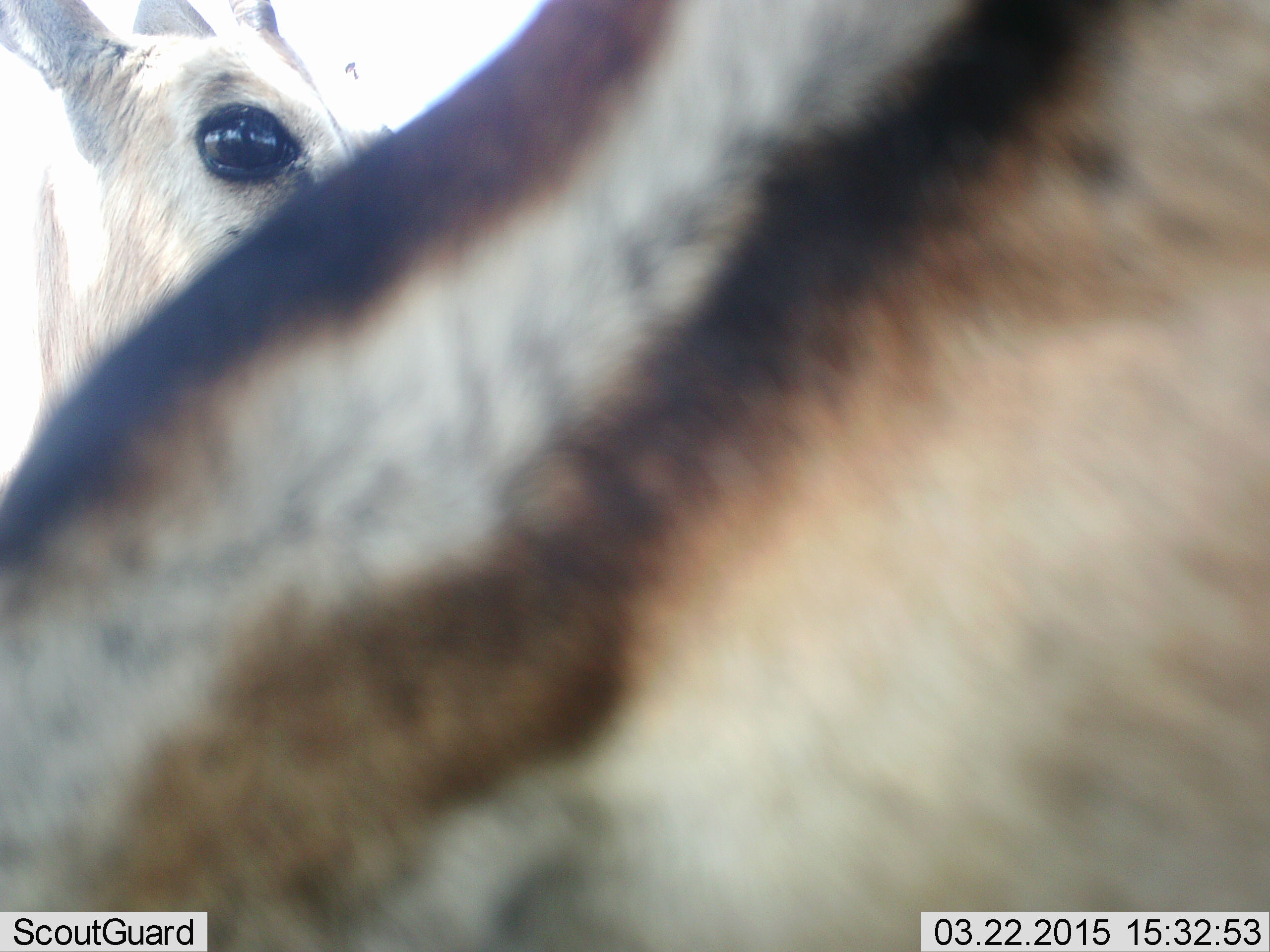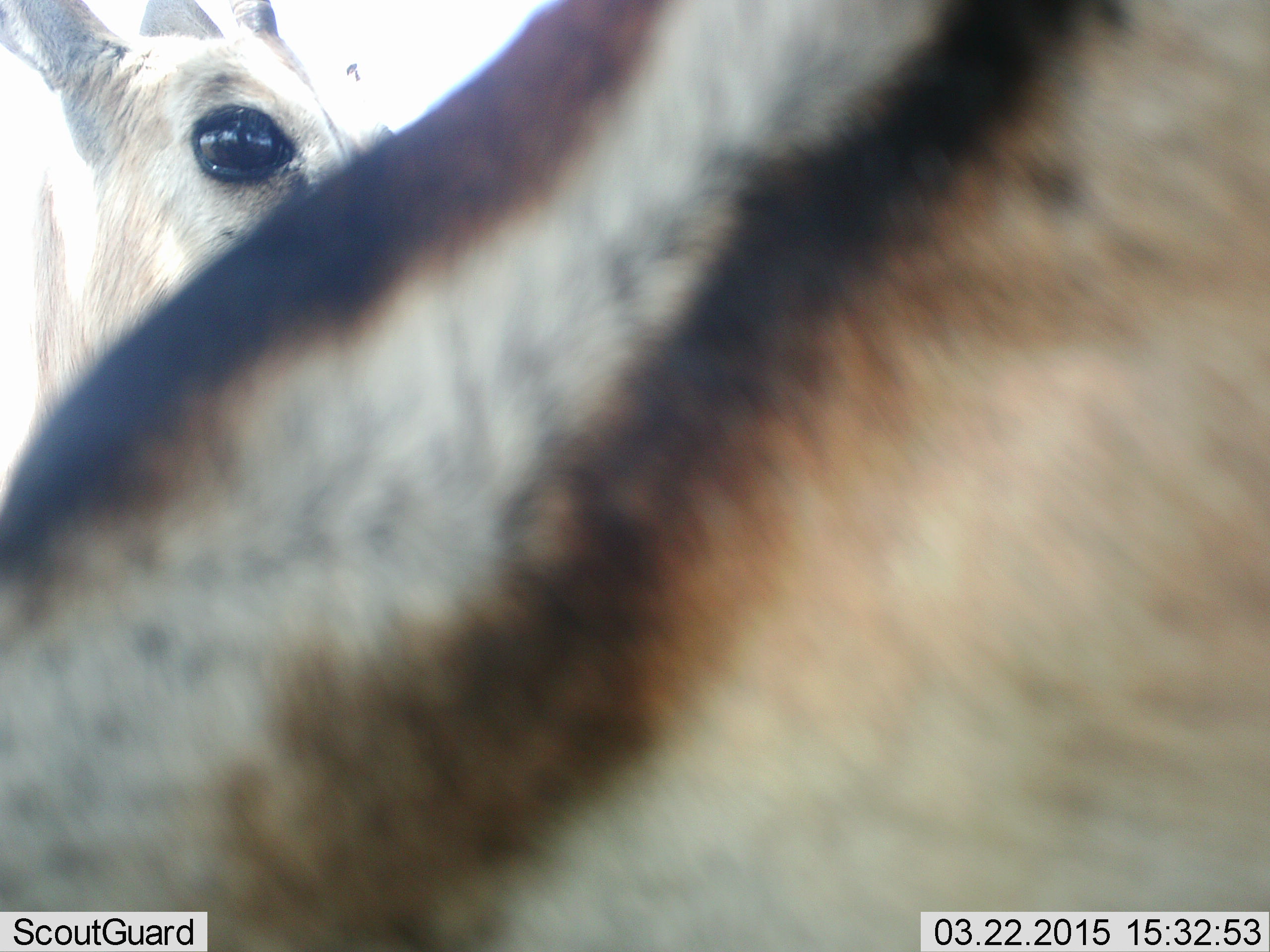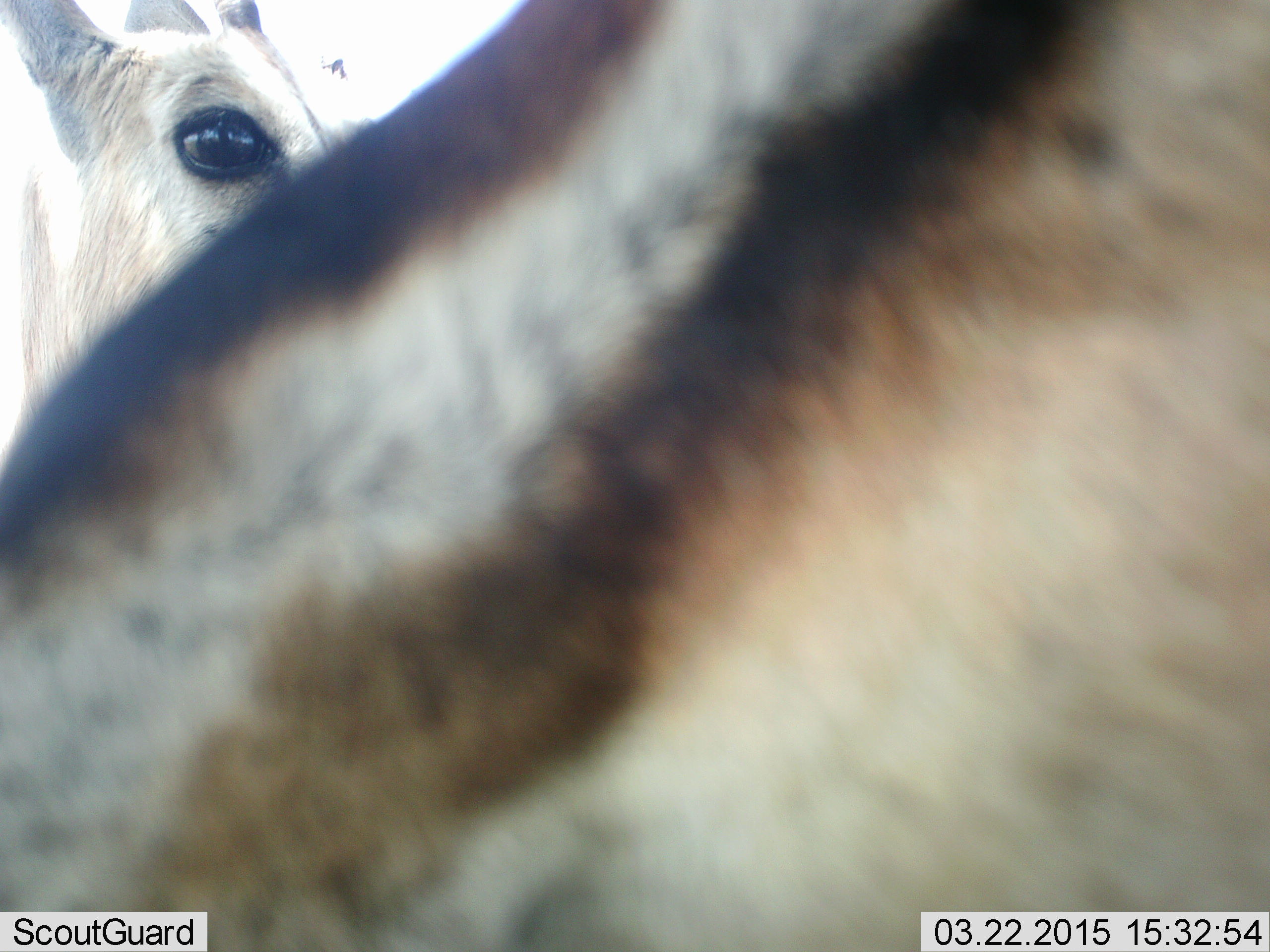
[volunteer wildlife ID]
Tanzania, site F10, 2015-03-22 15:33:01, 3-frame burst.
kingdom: Animalia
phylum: Chordata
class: Mammalia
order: Artiodactyla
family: Bovidae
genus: Eudorcas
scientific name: Eudorcas thomsonii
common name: thomson's gazelle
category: gazellethomsons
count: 2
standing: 100%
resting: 0%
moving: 0%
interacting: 0%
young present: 0%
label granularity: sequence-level